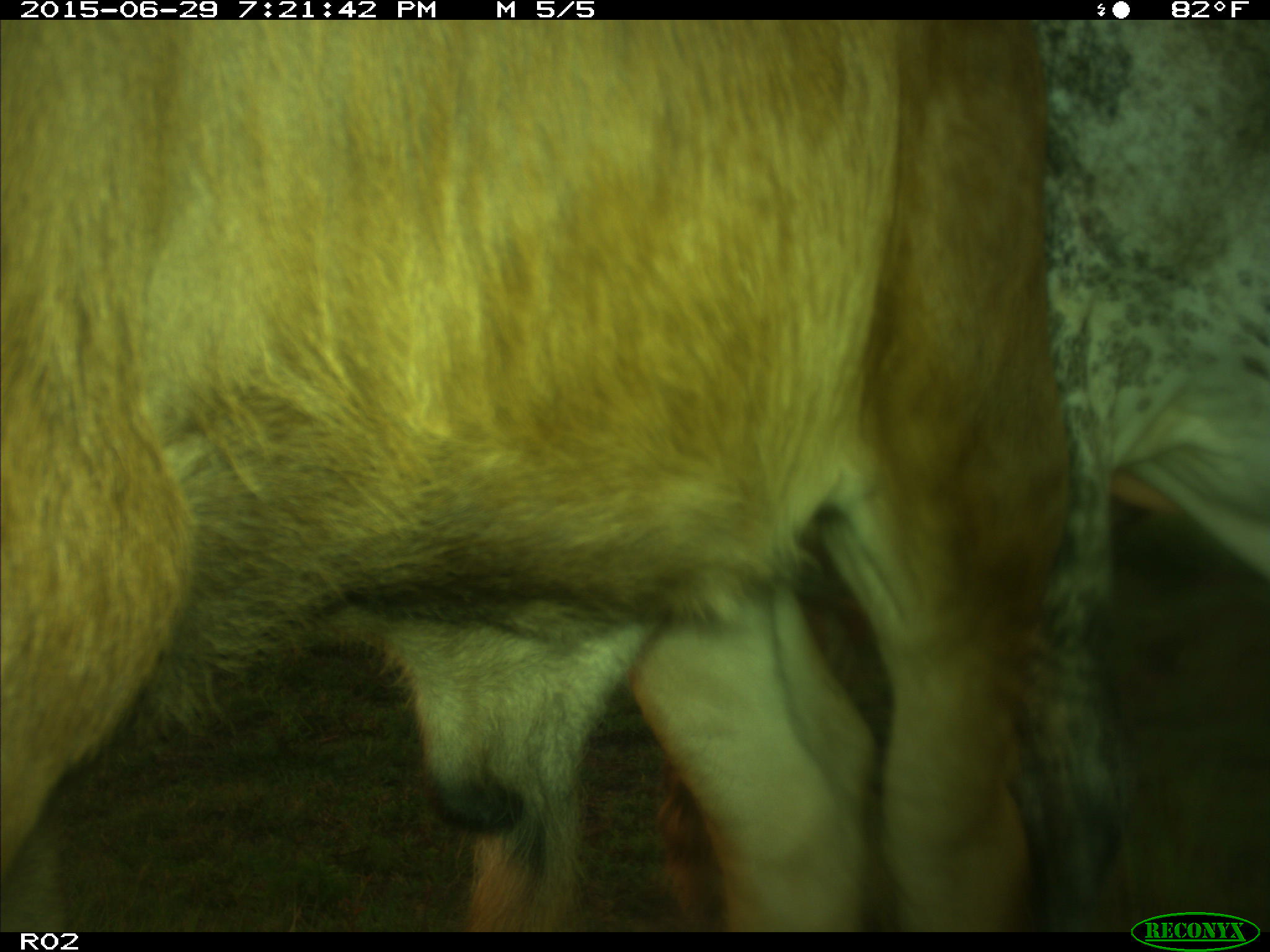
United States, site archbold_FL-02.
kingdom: Animalia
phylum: Chordata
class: Mammalia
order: Artiodactyla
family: Bovidae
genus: Bos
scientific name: Bos taurus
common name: domestic cow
Bos taurus (domestic cow).